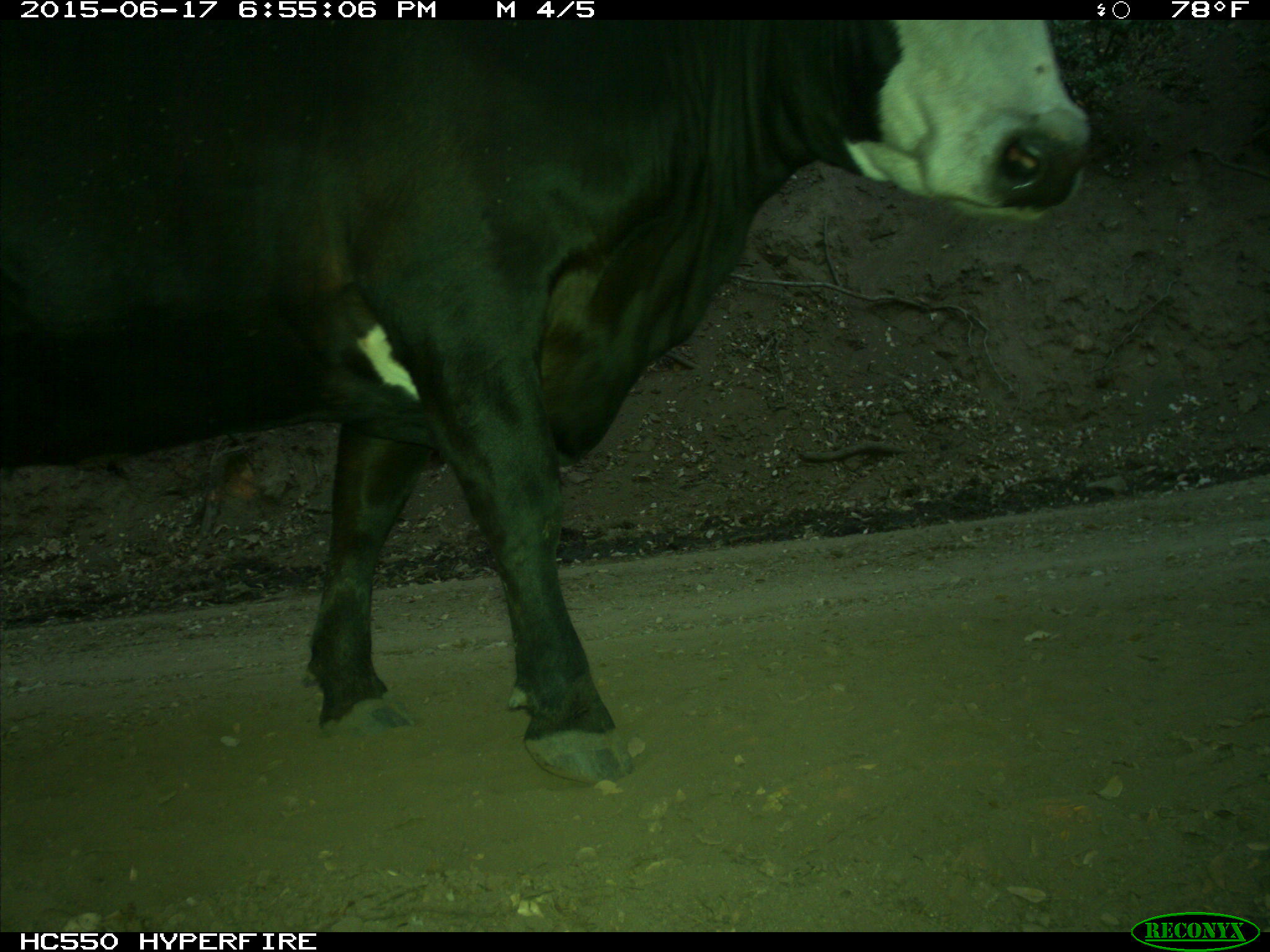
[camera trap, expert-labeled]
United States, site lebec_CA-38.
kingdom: Animalia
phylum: Chordata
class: Mammalia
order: Artiodactyla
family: Bovidae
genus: Bos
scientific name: Bos taurus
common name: domestic cow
Bos taurus (domestic cow).